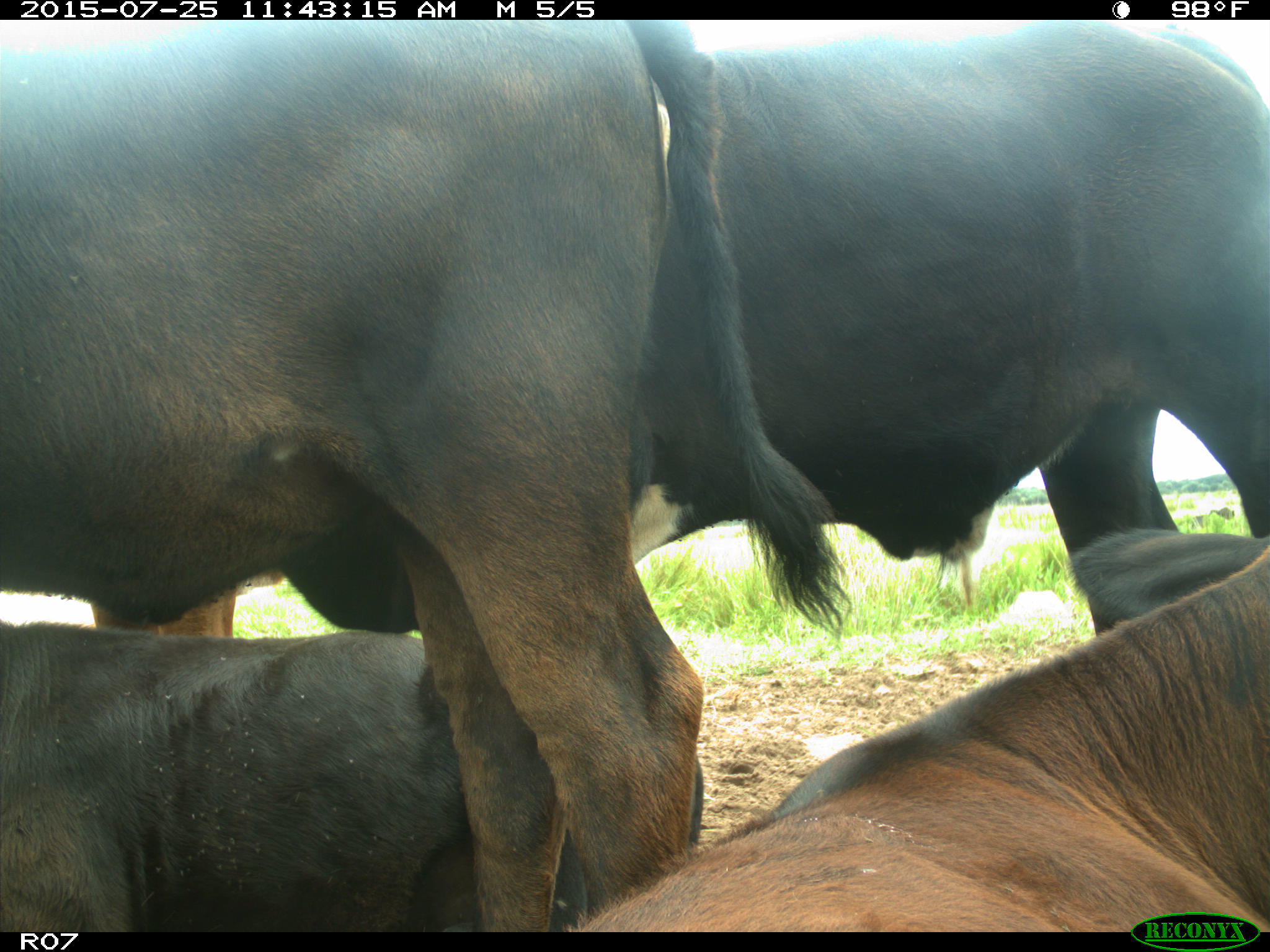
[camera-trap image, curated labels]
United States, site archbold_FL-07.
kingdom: Animalia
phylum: Chordata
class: Mammalia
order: Artiodactyla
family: Bovidae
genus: Bos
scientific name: Bos taurus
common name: domestic cow